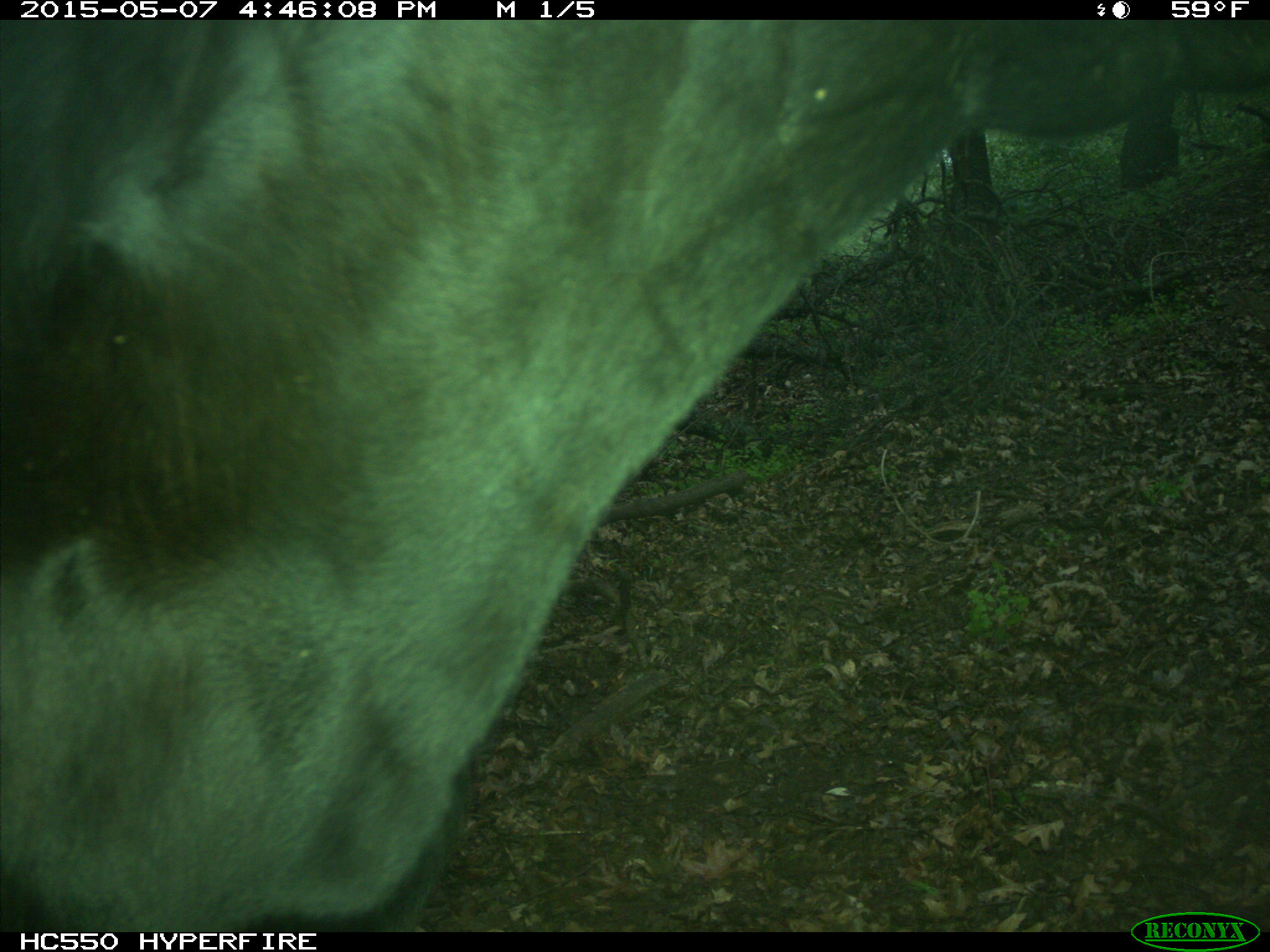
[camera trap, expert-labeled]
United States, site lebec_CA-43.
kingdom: Animalia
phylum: Chordata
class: Mammalia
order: Artiodactyla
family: Bovidae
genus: Bos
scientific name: Bos taurus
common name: domestic cow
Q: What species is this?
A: Bos taurus (domestic cow).